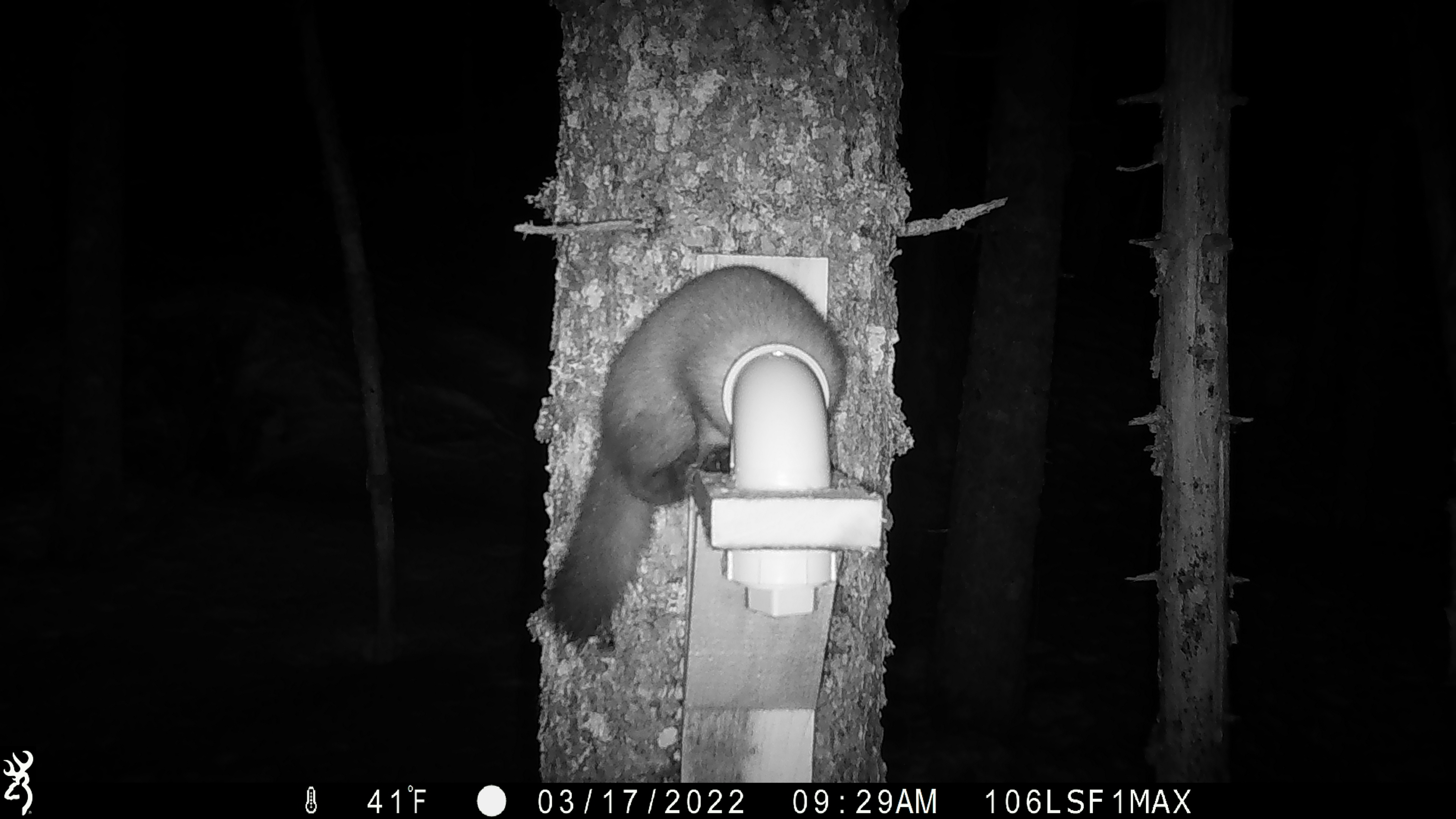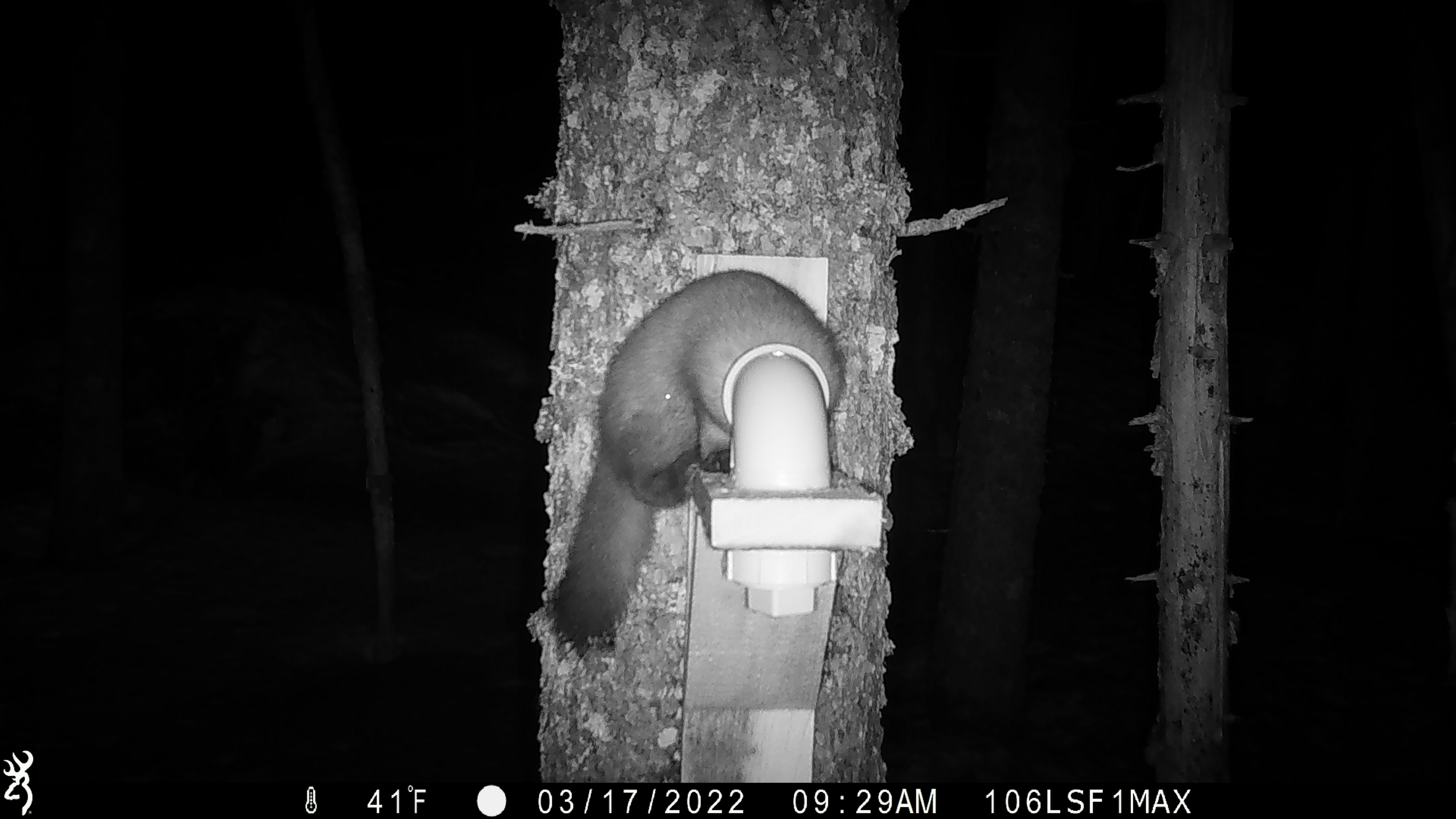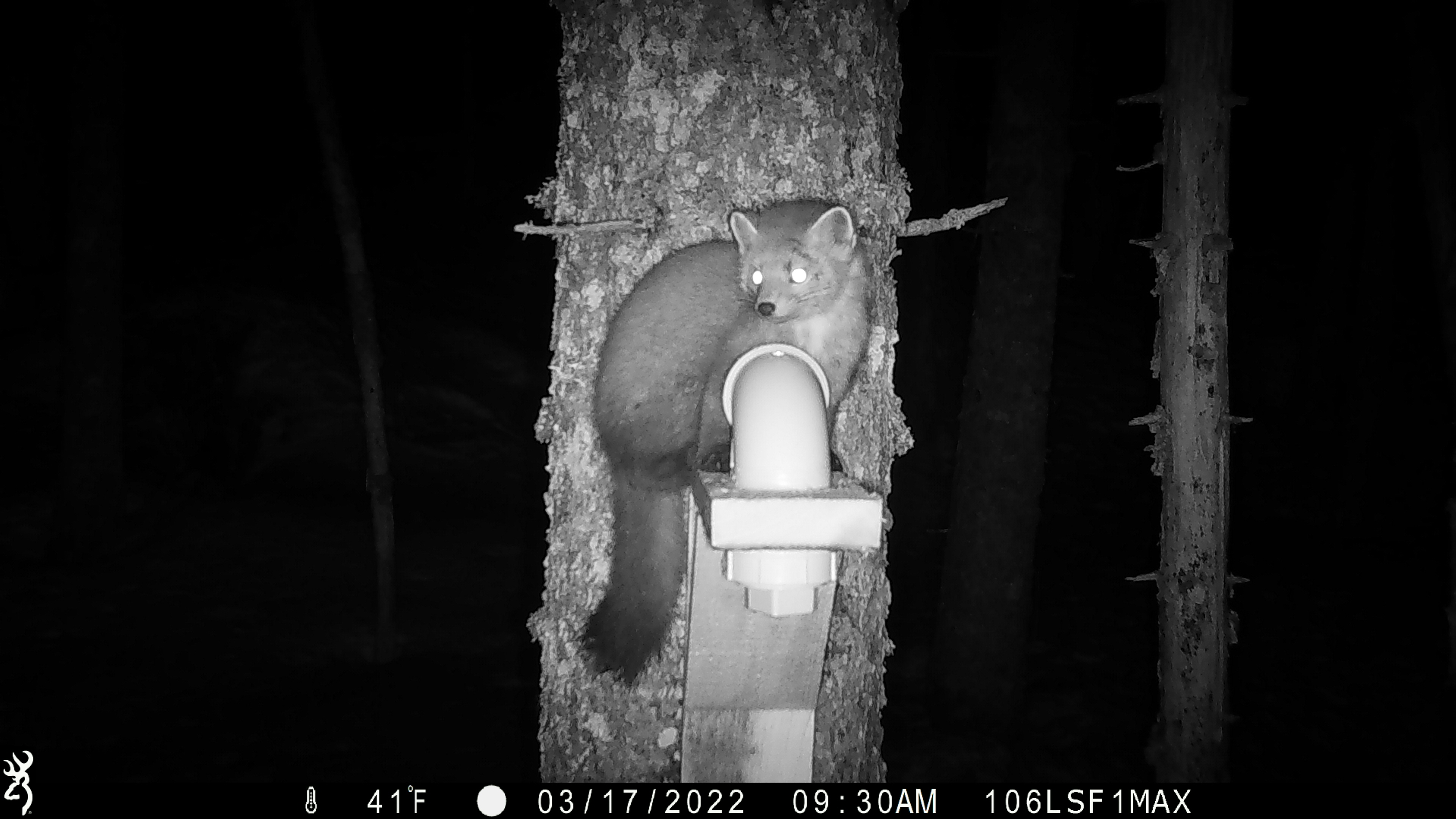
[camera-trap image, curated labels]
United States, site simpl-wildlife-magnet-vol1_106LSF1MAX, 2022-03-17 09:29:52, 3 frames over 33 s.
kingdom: Animalia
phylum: Chordata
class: Mammalia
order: Carnivora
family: Mustelidae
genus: Martes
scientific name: Martes americana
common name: american marten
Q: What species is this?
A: American marten (Martes americana).